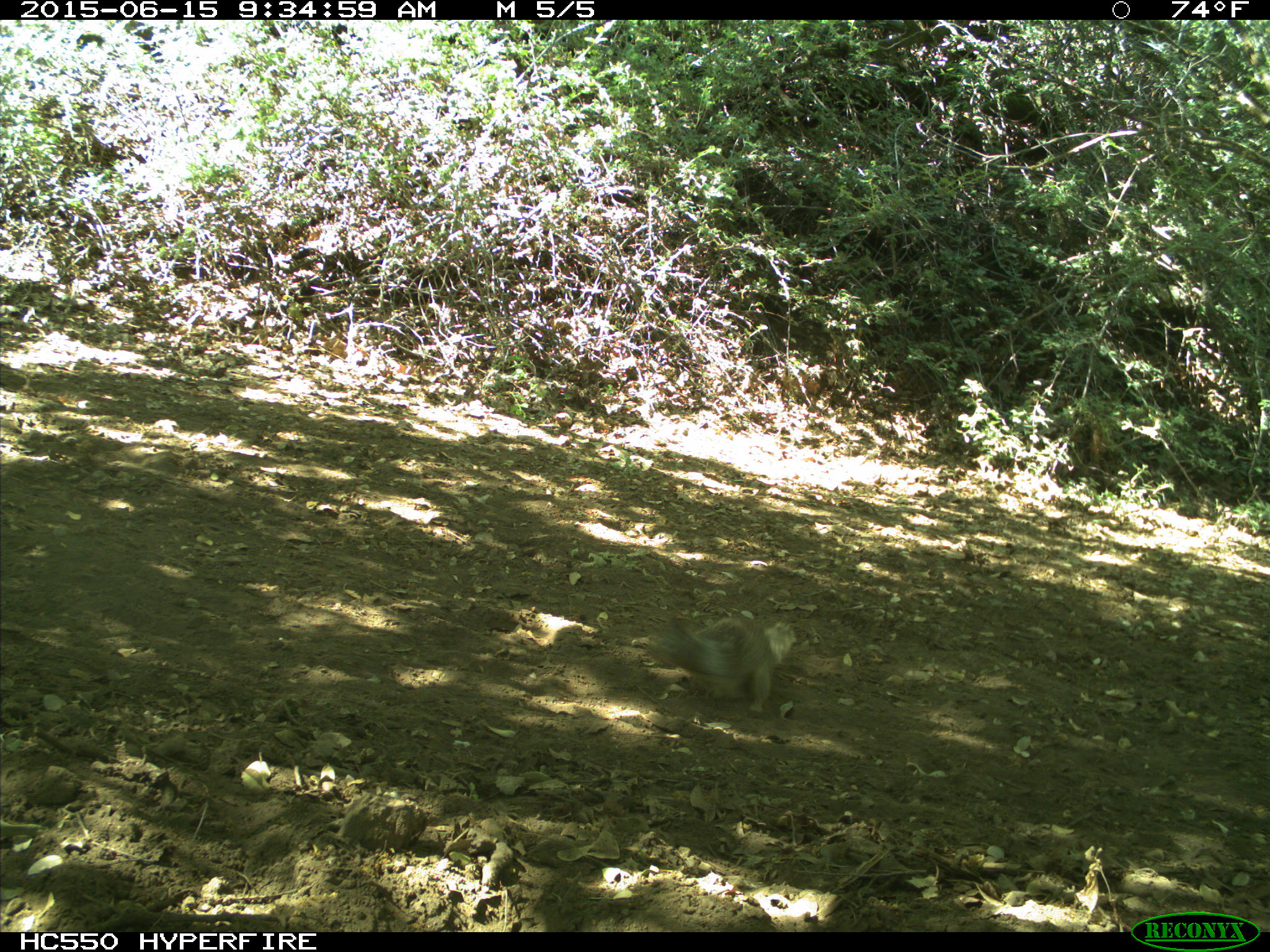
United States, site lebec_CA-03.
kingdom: Animalia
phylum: Chordata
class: Mammalia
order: Rodentia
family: Sciuridae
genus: Otospermophilus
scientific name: Otospermophilus beecheyi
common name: california ground squirrel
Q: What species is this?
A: Otospermophilus beecheyi (california ground squirrel).